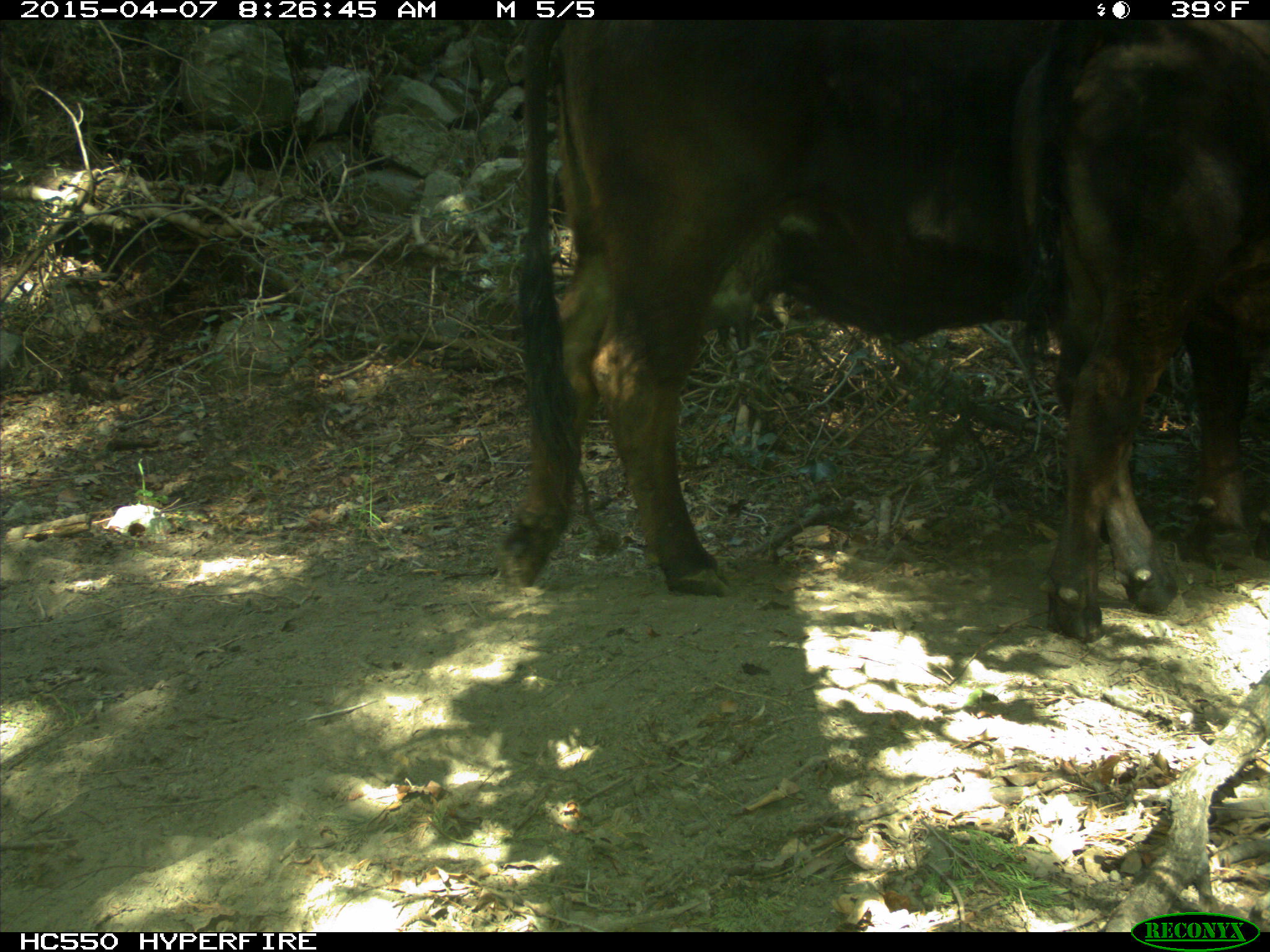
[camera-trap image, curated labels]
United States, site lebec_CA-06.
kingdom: Animalia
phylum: Chordata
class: Mammalia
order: Artiodactyla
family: Bovidae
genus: Bos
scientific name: Bos taurus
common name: domestic cow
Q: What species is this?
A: Bos taurus (domestic cow).